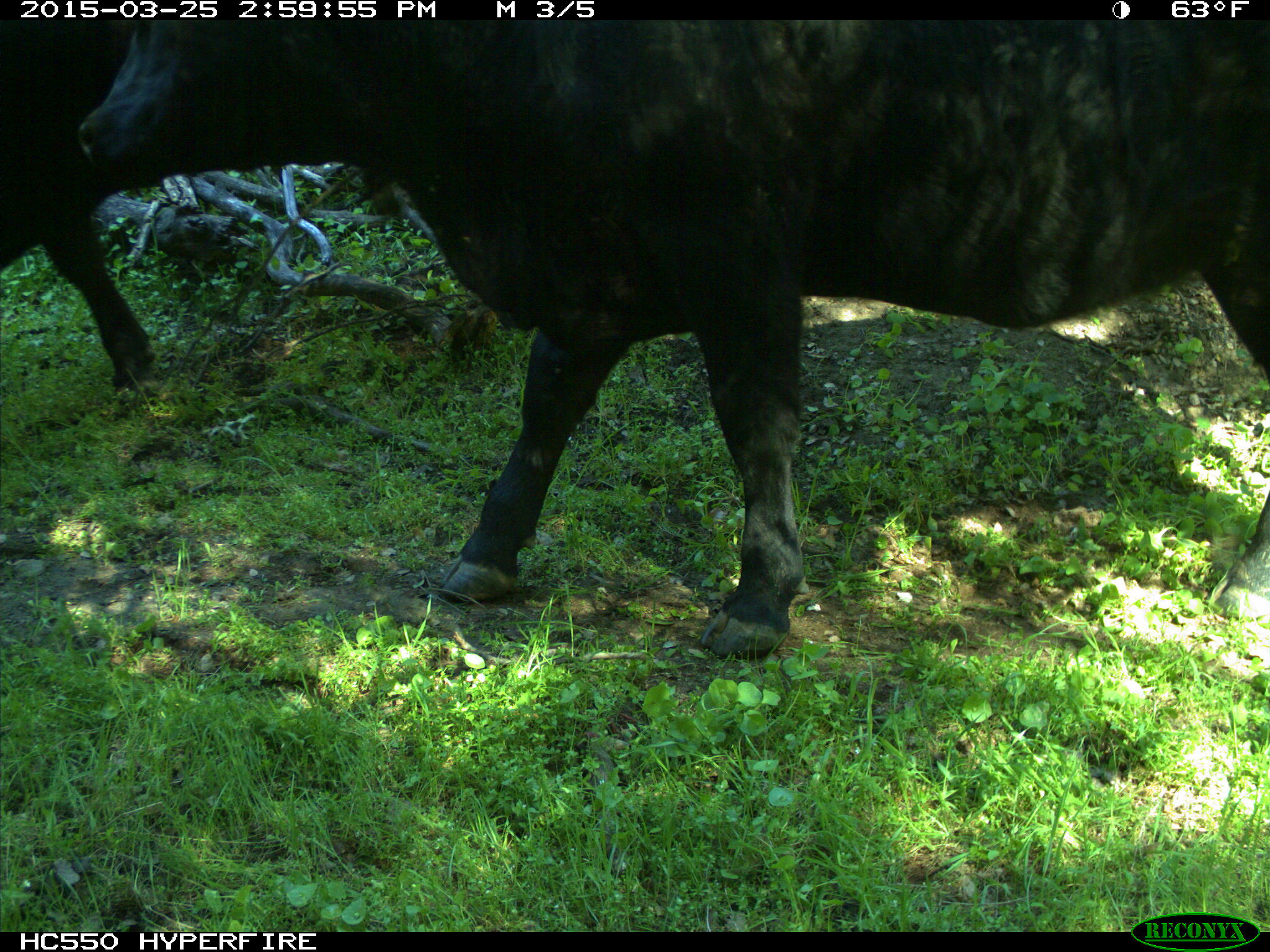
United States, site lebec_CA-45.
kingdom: Animalia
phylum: Chordata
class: Mammalia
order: Artiodactyla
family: Bovidae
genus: Bos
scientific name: Bos taurus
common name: domestic cow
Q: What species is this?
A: Bos taurus (domestic cow).